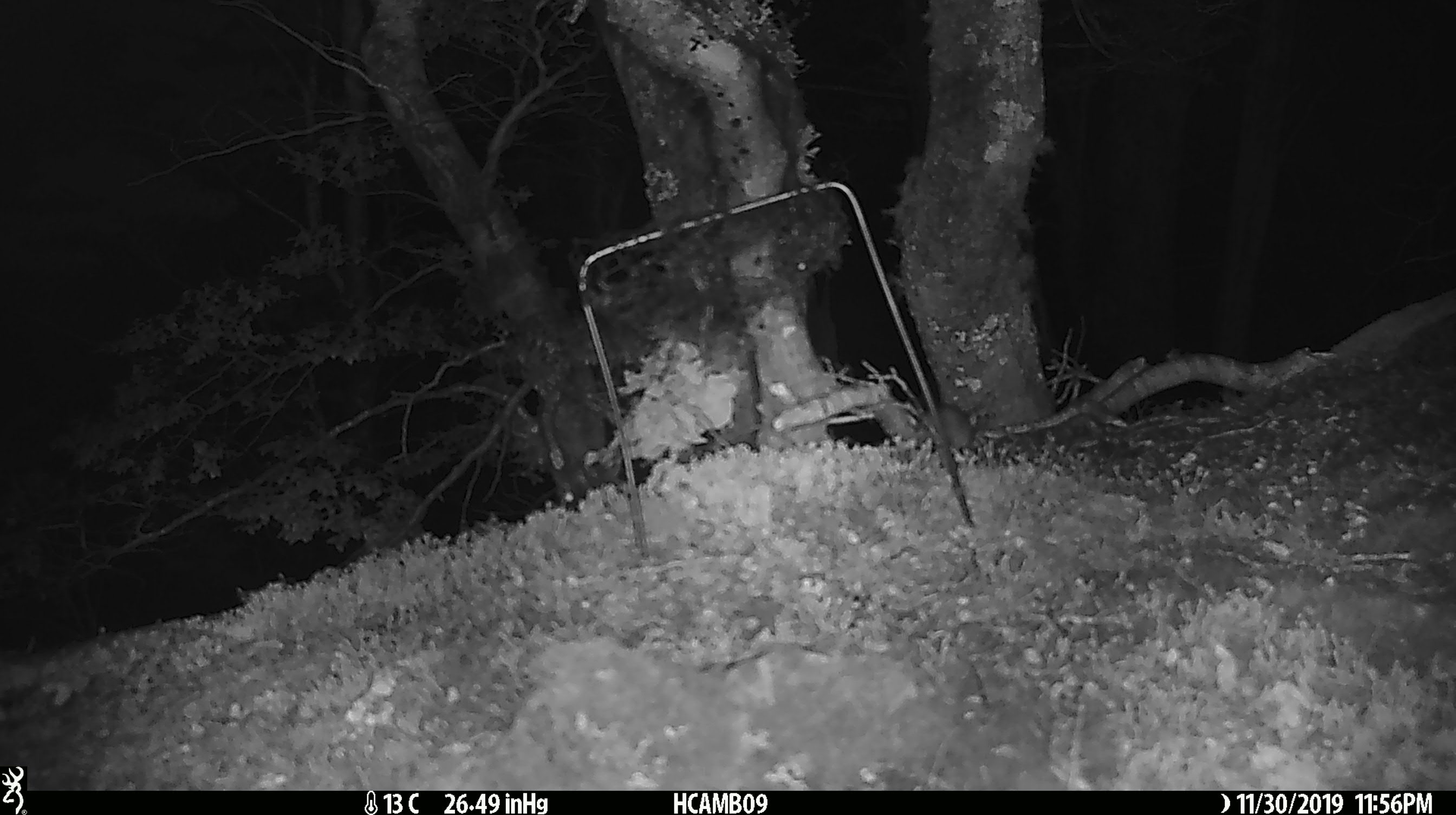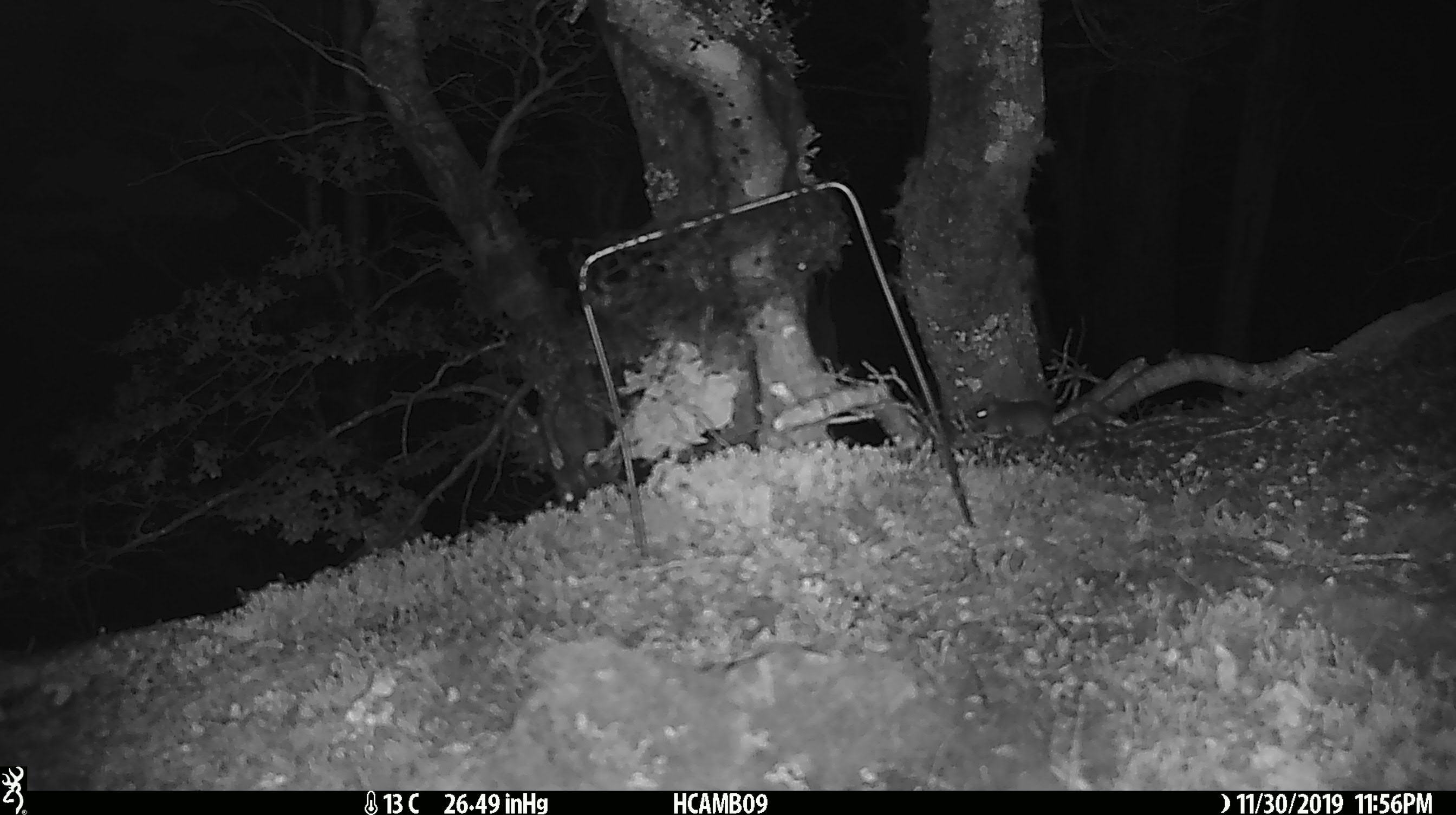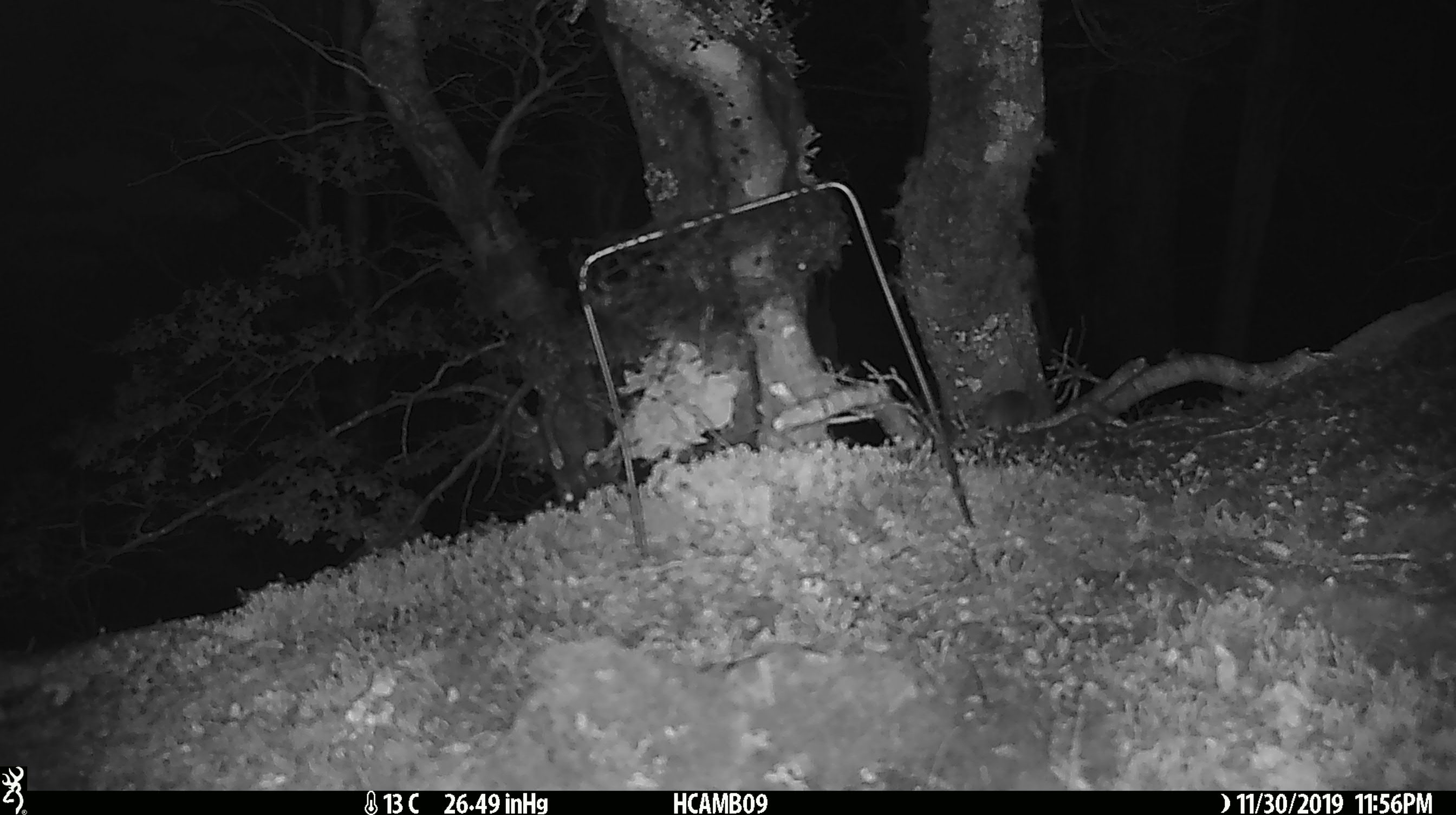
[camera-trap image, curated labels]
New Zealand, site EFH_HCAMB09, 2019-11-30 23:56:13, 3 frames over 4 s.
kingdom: Animalia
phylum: Chordata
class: Mammalia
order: Rodentia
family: Muridae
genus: Mus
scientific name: Mus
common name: mouse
Mouse (Mus).